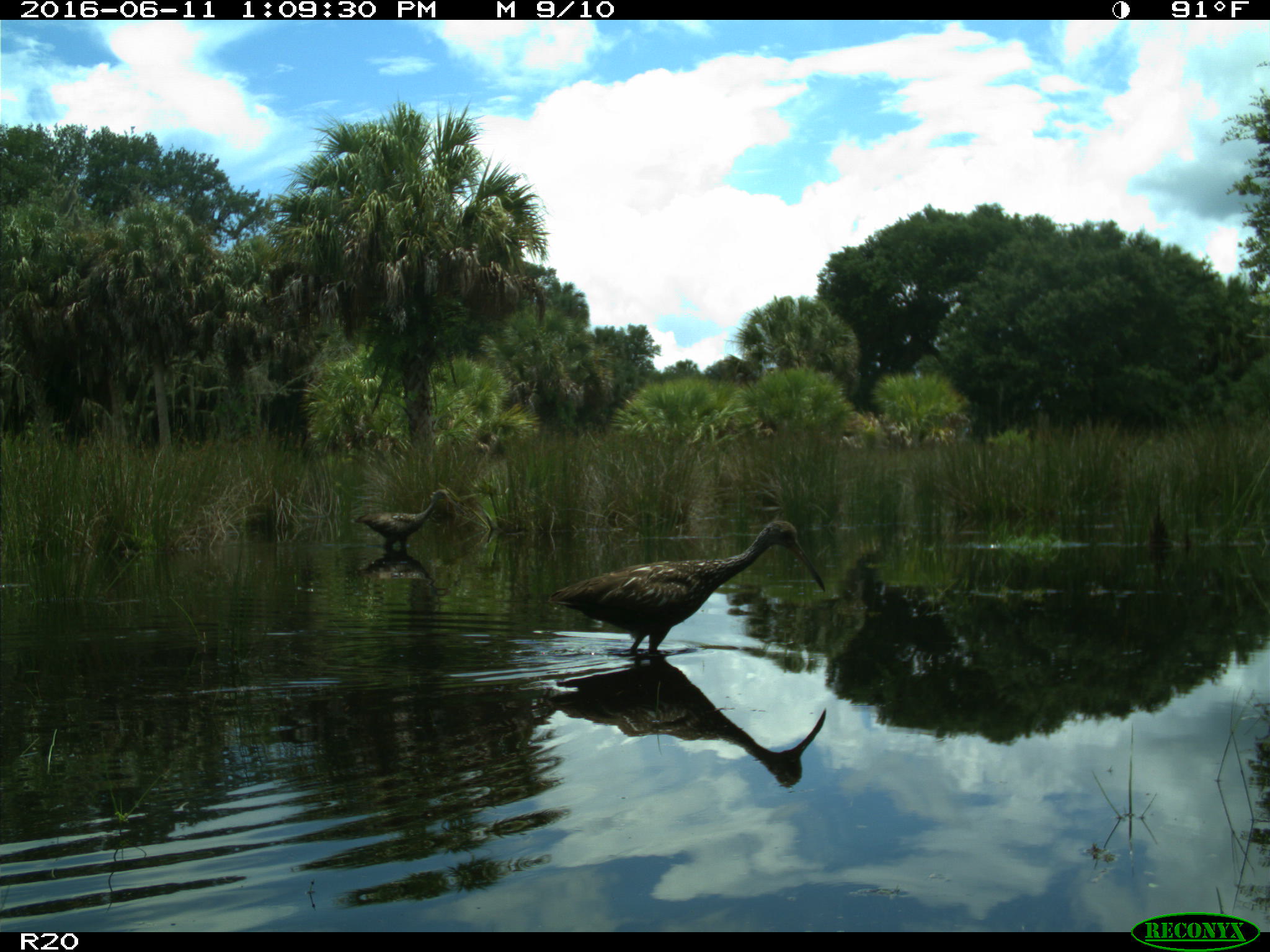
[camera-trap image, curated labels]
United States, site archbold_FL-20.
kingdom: Animalia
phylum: Chordata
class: Aves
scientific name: Aves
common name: birds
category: unidentified bird